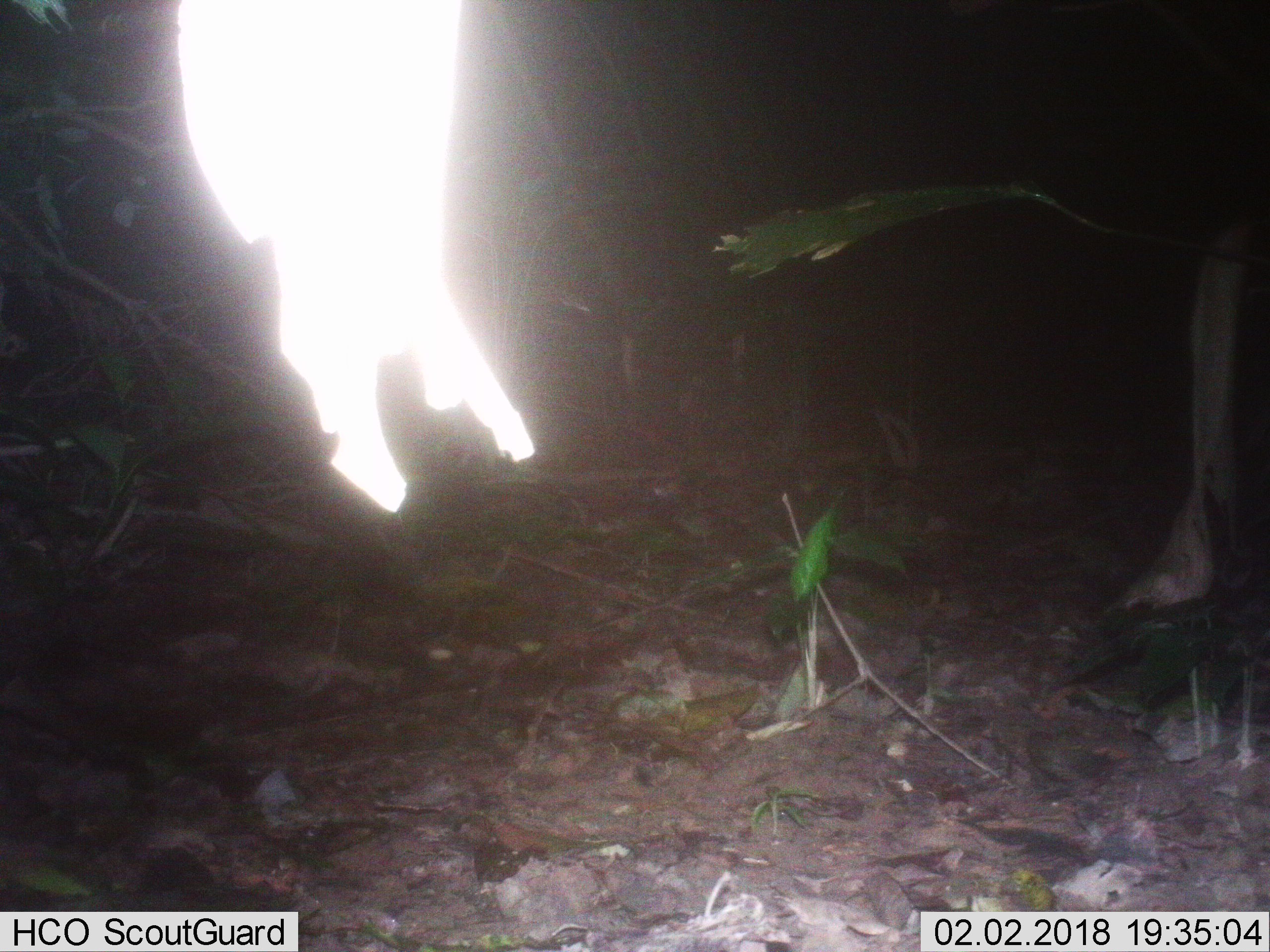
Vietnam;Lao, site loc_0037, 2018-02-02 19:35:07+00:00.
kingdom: Animalia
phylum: Chordata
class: Mammalia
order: Carnivora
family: Viverridae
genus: Viverra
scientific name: Viverra zibetha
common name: large indian civet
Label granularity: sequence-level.